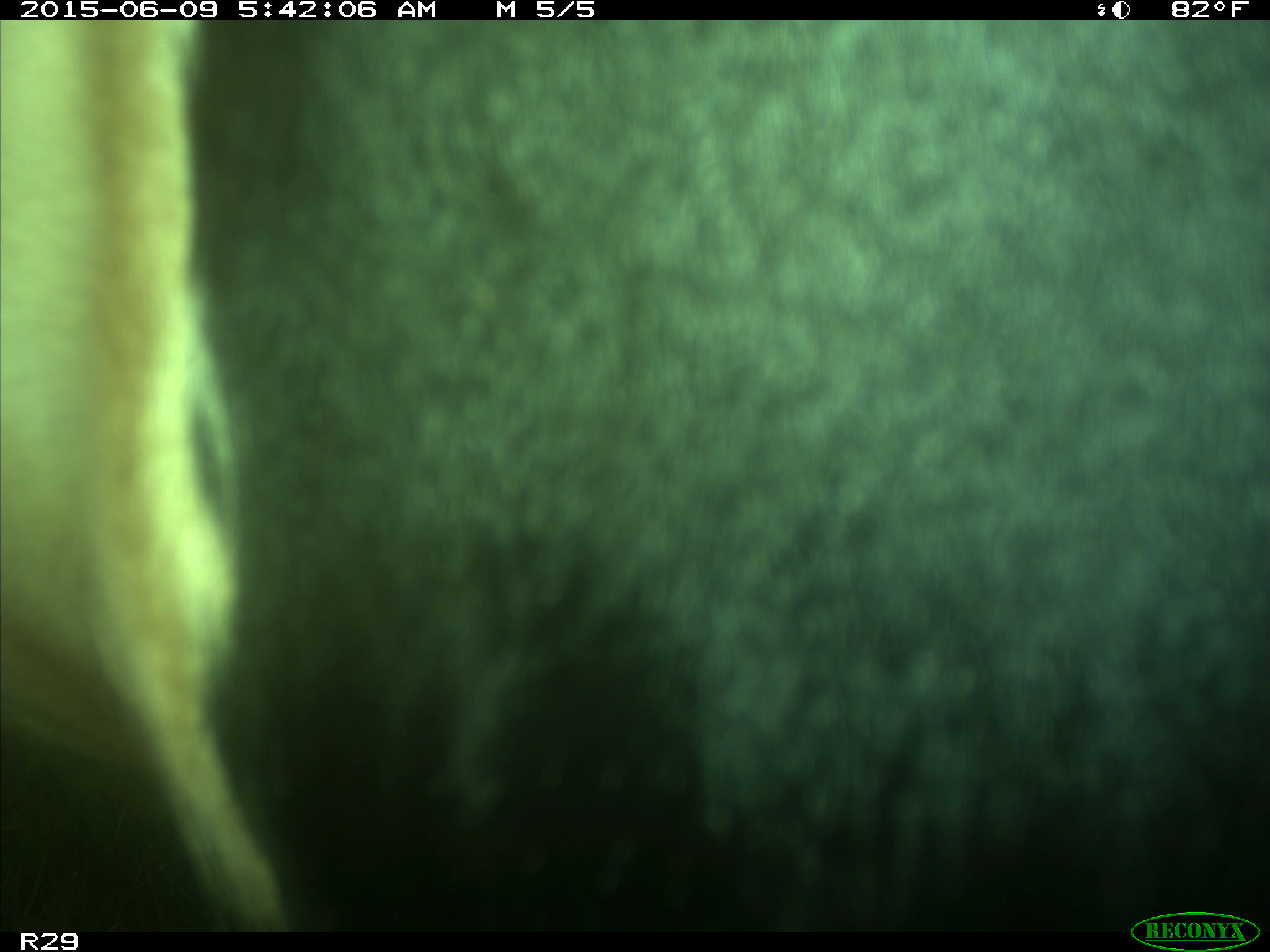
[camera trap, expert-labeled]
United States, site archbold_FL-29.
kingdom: Animalia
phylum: Chordata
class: Mammalia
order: Artiodactyla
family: Bovidae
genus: Bos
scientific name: Bos taurus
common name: domestic cow